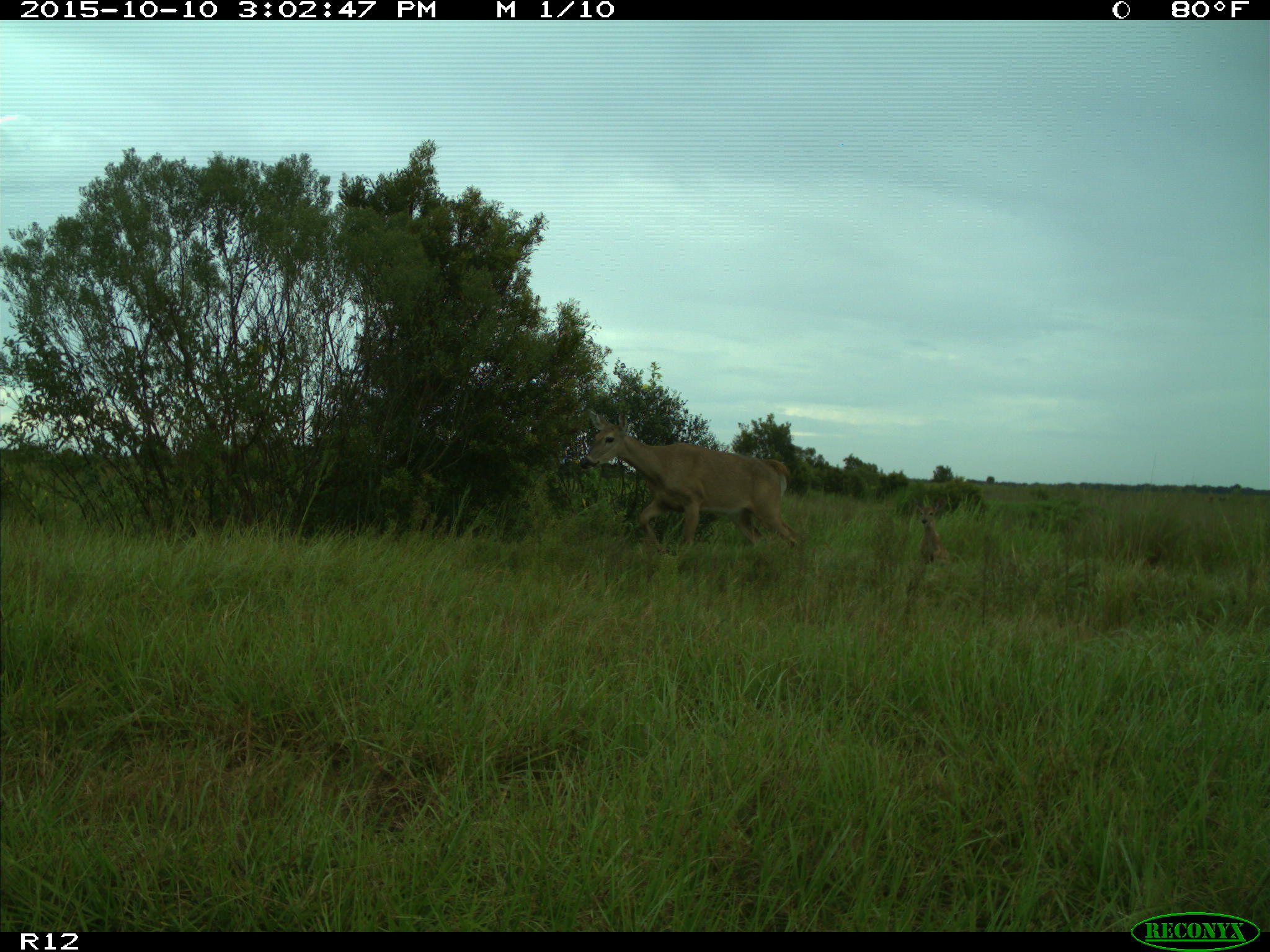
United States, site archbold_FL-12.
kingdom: Animalia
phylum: Chordata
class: Mammalia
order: Artiodactyla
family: Cervidae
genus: Odocoileus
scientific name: Odocoileus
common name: deer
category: unidentified deer